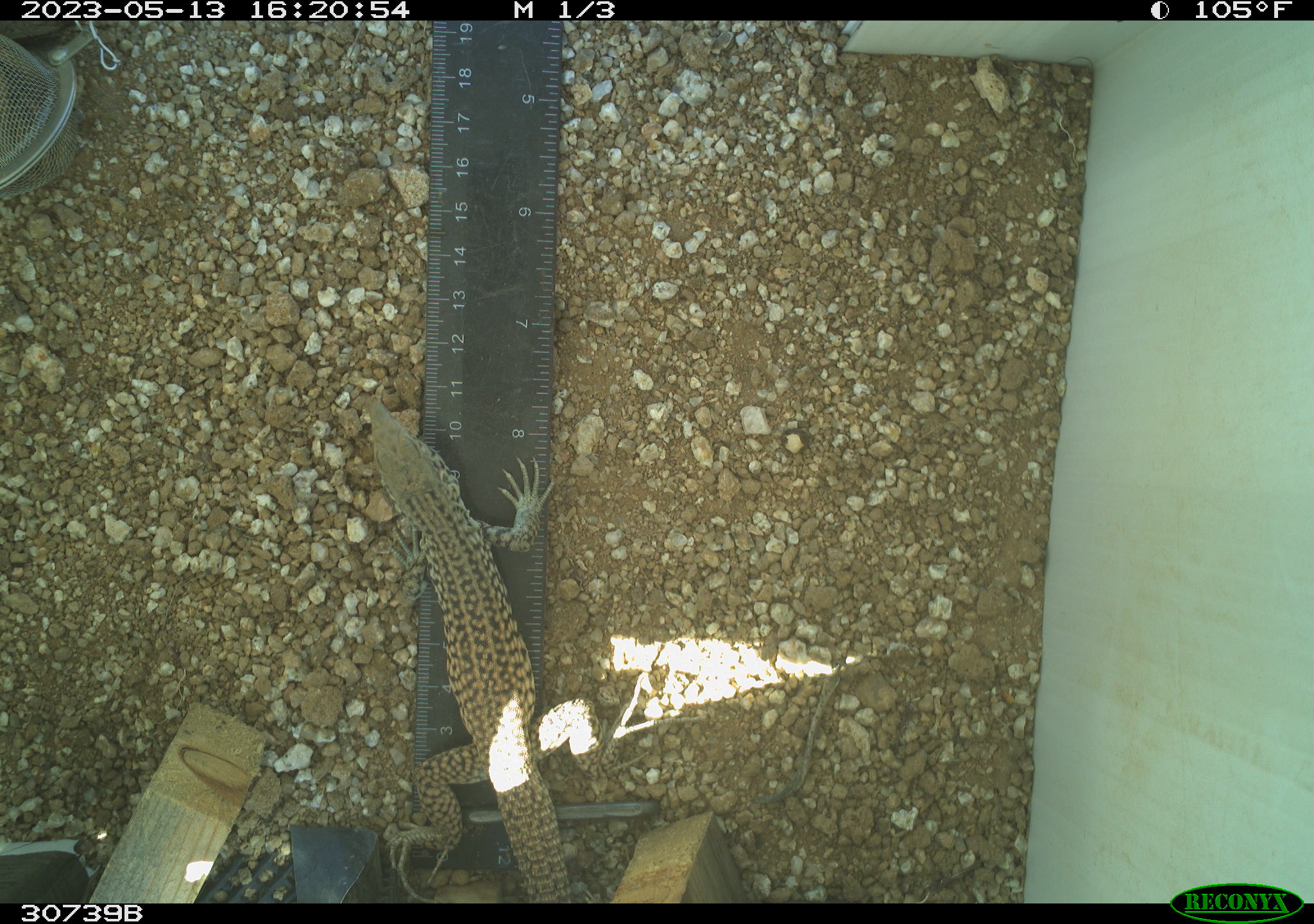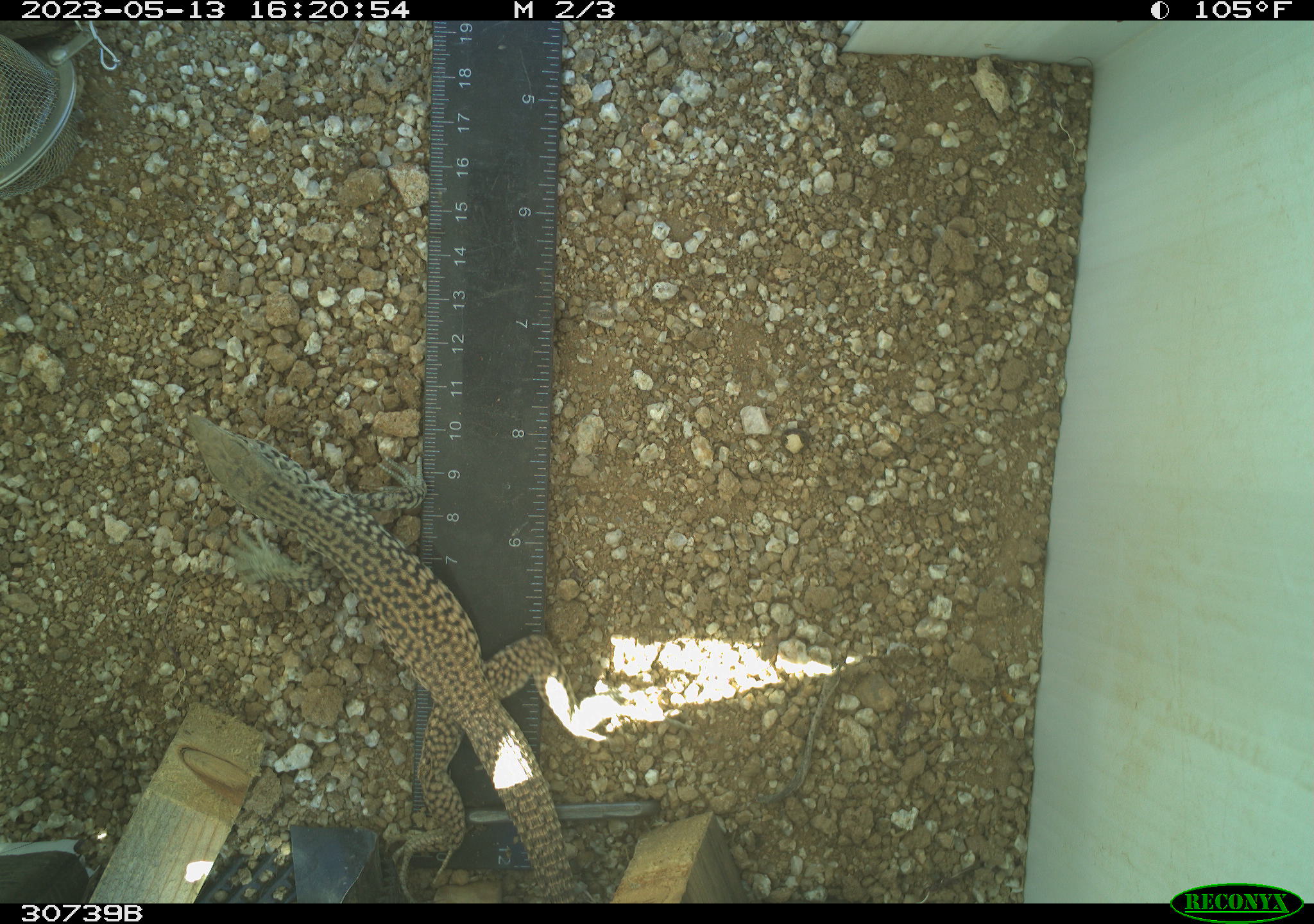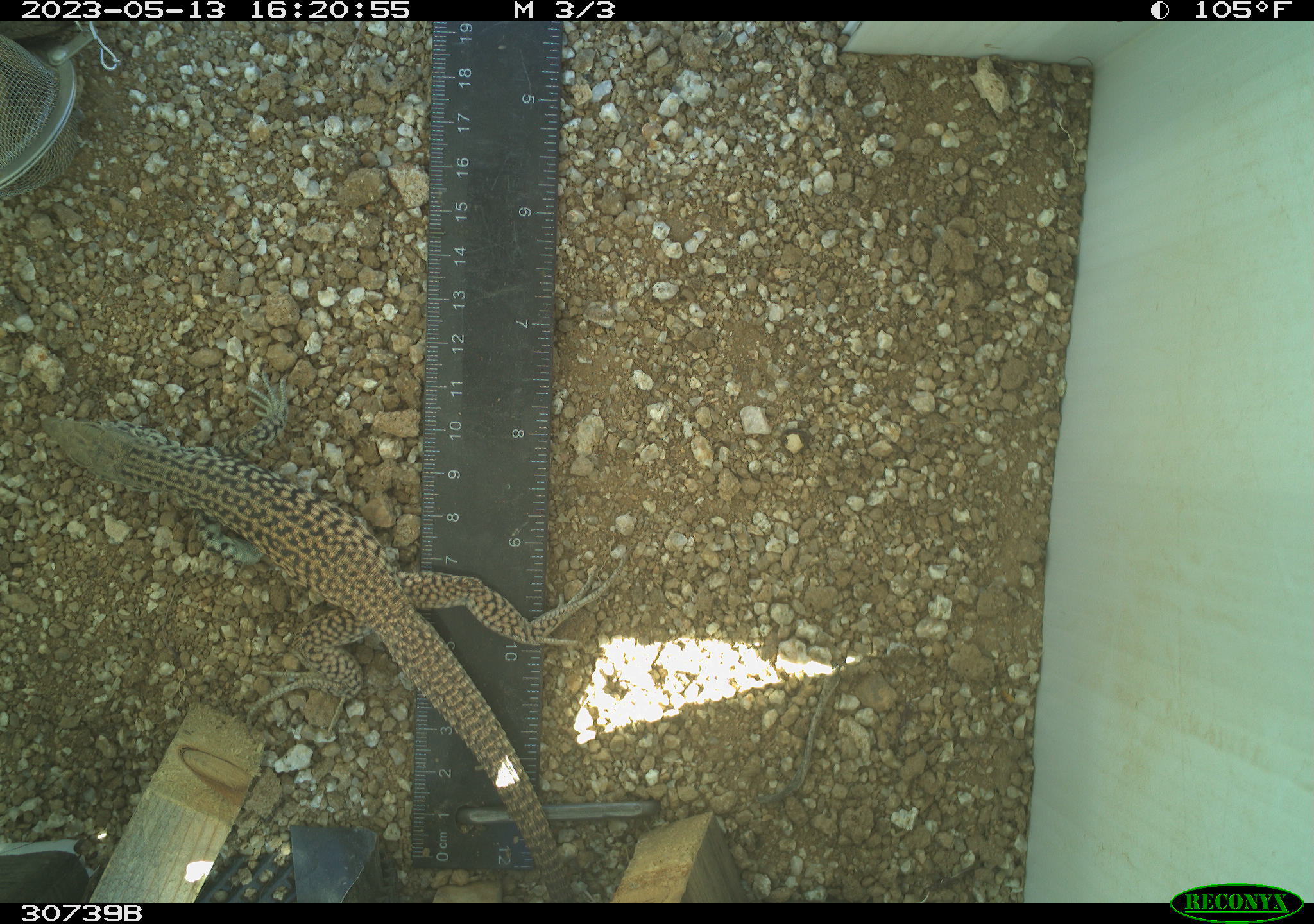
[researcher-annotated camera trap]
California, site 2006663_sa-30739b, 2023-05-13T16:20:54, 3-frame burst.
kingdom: Animalia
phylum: Chordata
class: Reptilia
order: Squamata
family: Teiidae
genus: Aspidoscelis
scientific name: Aspidoscelis tigris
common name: western whiptail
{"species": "western whiptail (Aspidoscelis tigris)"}